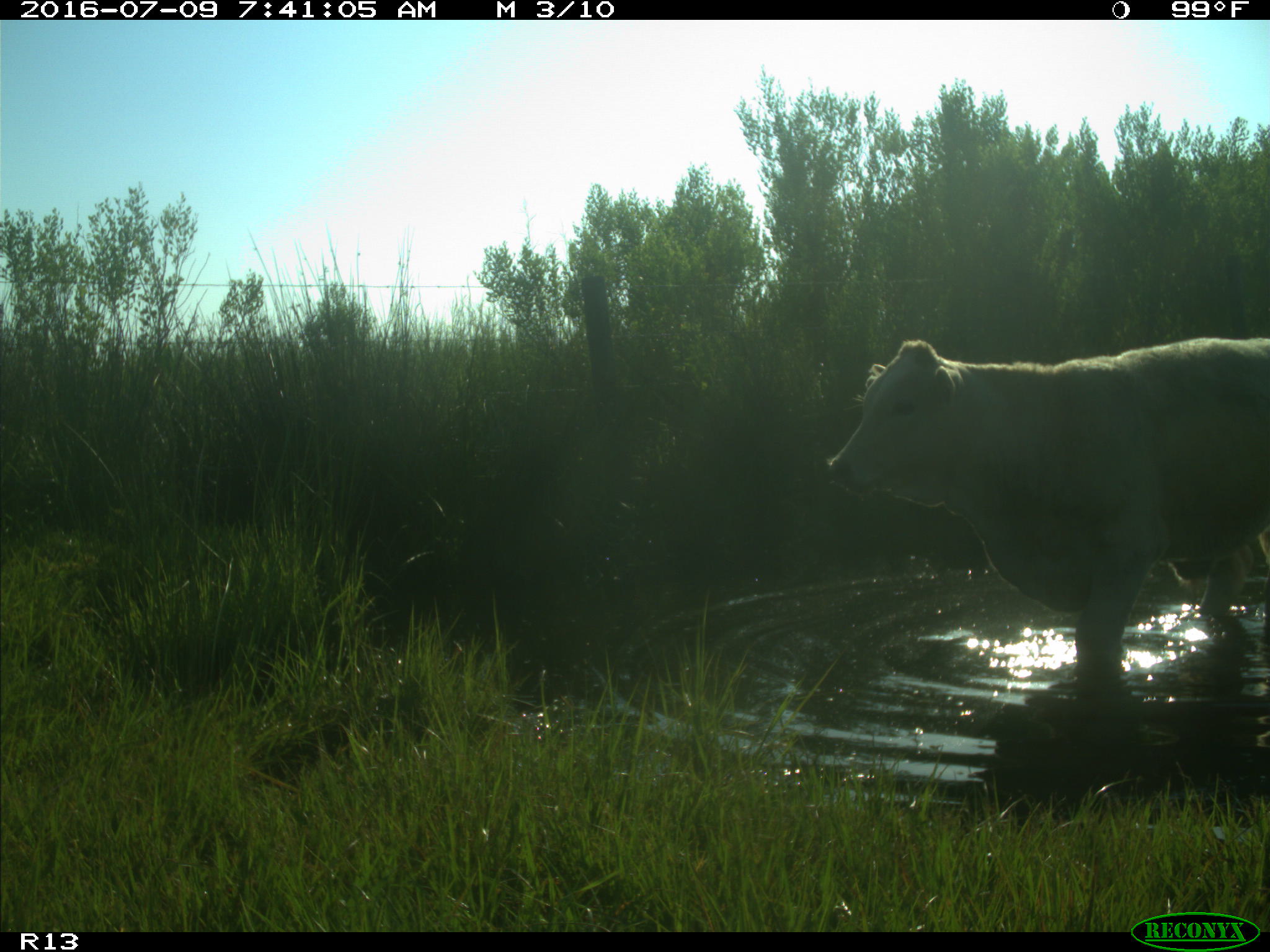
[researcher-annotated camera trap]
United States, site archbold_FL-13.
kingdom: Animalia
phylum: Chordata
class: Mammalia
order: Artiodactyla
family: Bovidae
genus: Bos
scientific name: Bos taurus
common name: domestic cow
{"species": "Bos taurus (domestic cow)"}